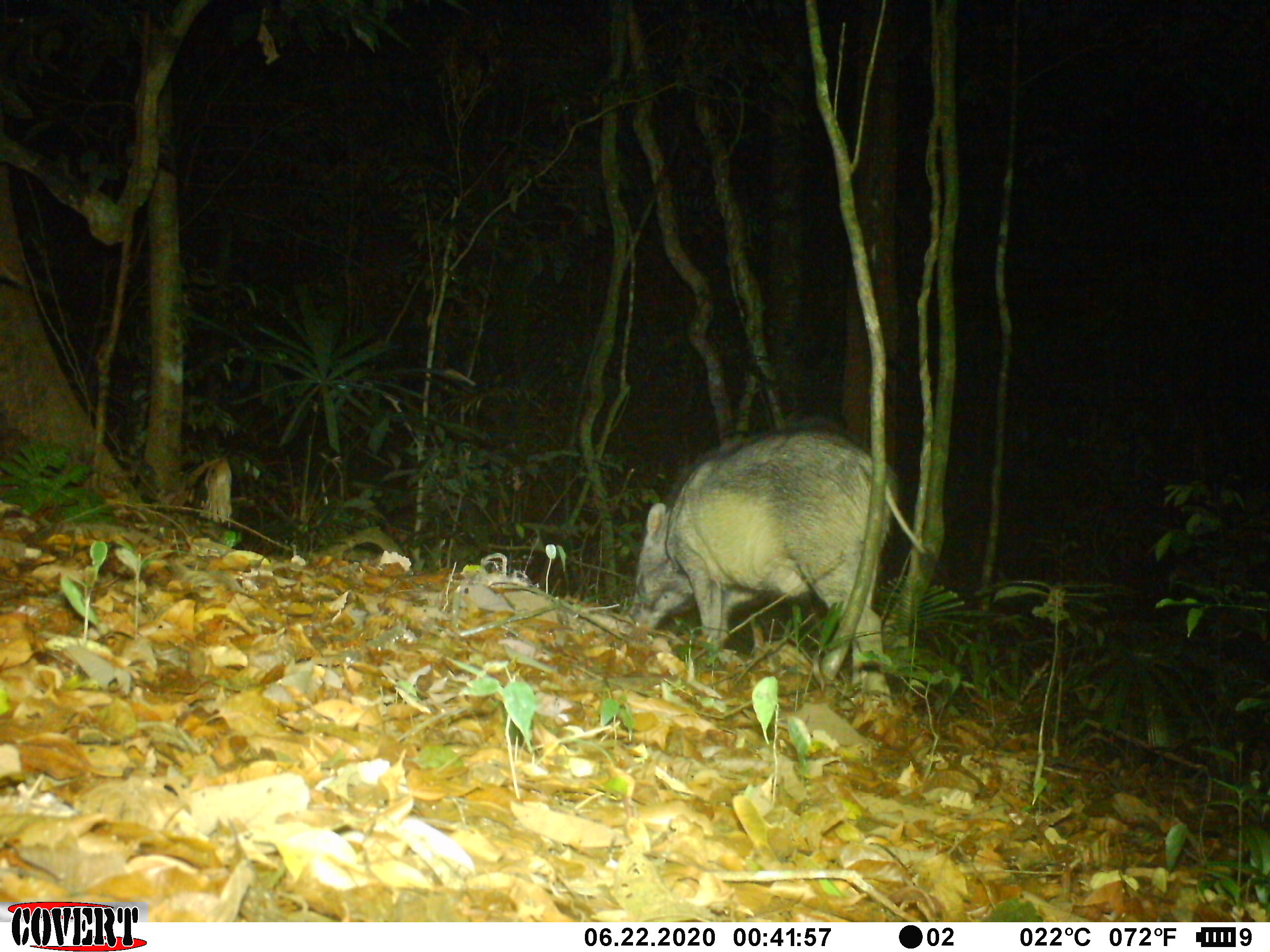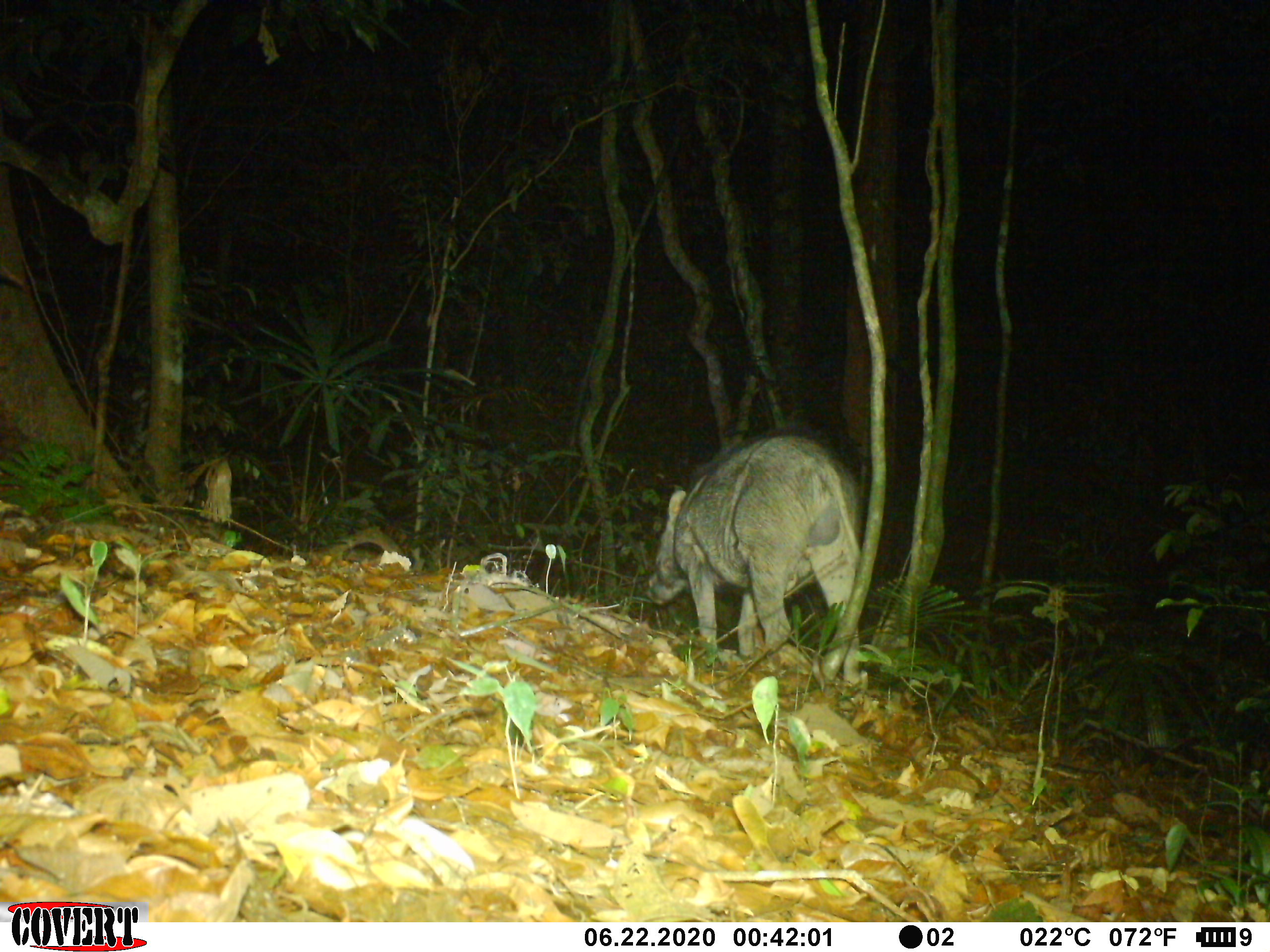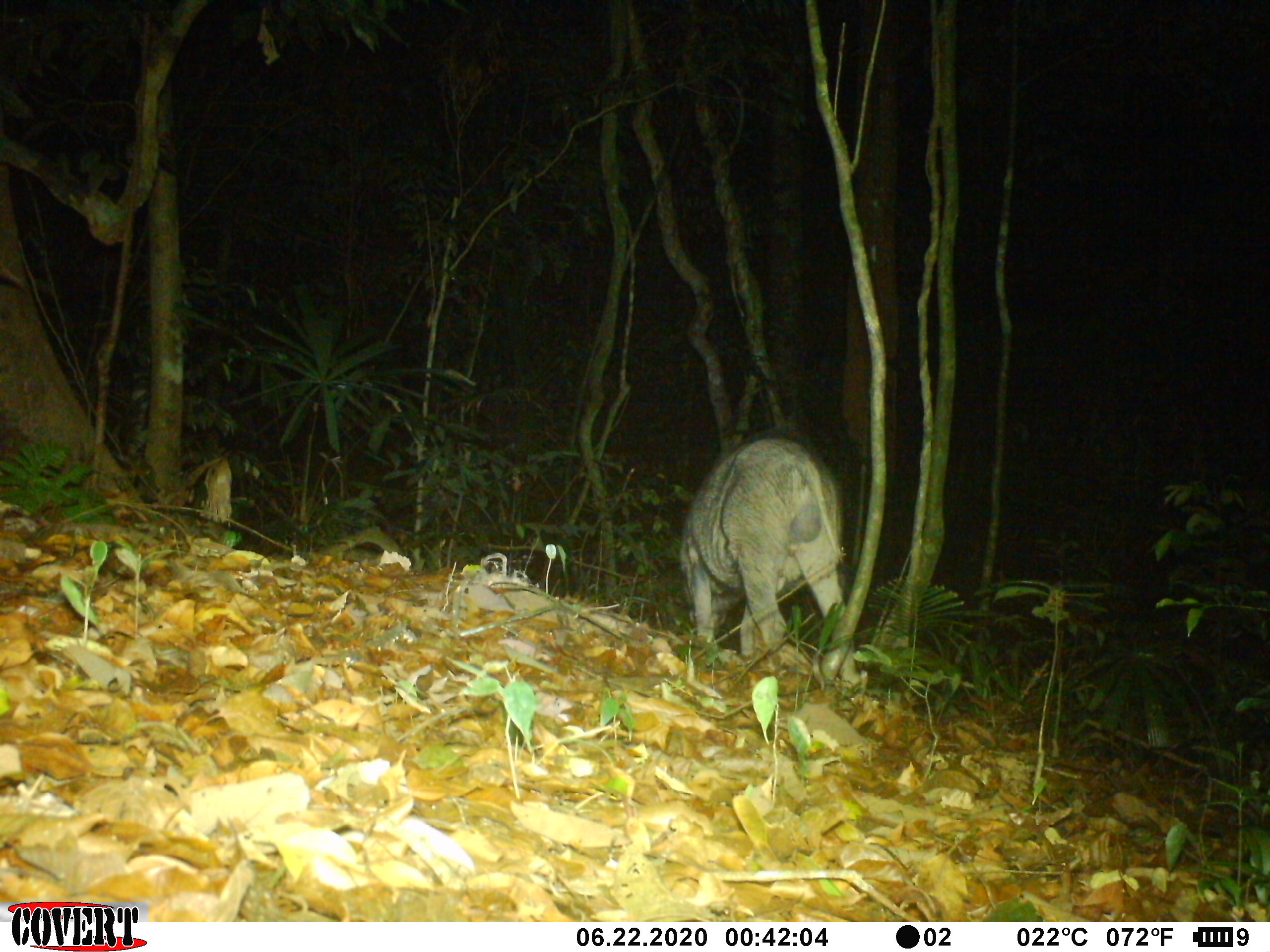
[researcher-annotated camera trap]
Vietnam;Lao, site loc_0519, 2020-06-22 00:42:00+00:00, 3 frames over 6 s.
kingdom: Animalia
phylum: Chordata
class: Mammalia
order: Artiodactyla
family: Suidae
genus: Sus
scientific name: Sus scrofa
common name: eurasian wild pig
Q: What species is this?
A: Eurasian wild pig (Sus scrofa).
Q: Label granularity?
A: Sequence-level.